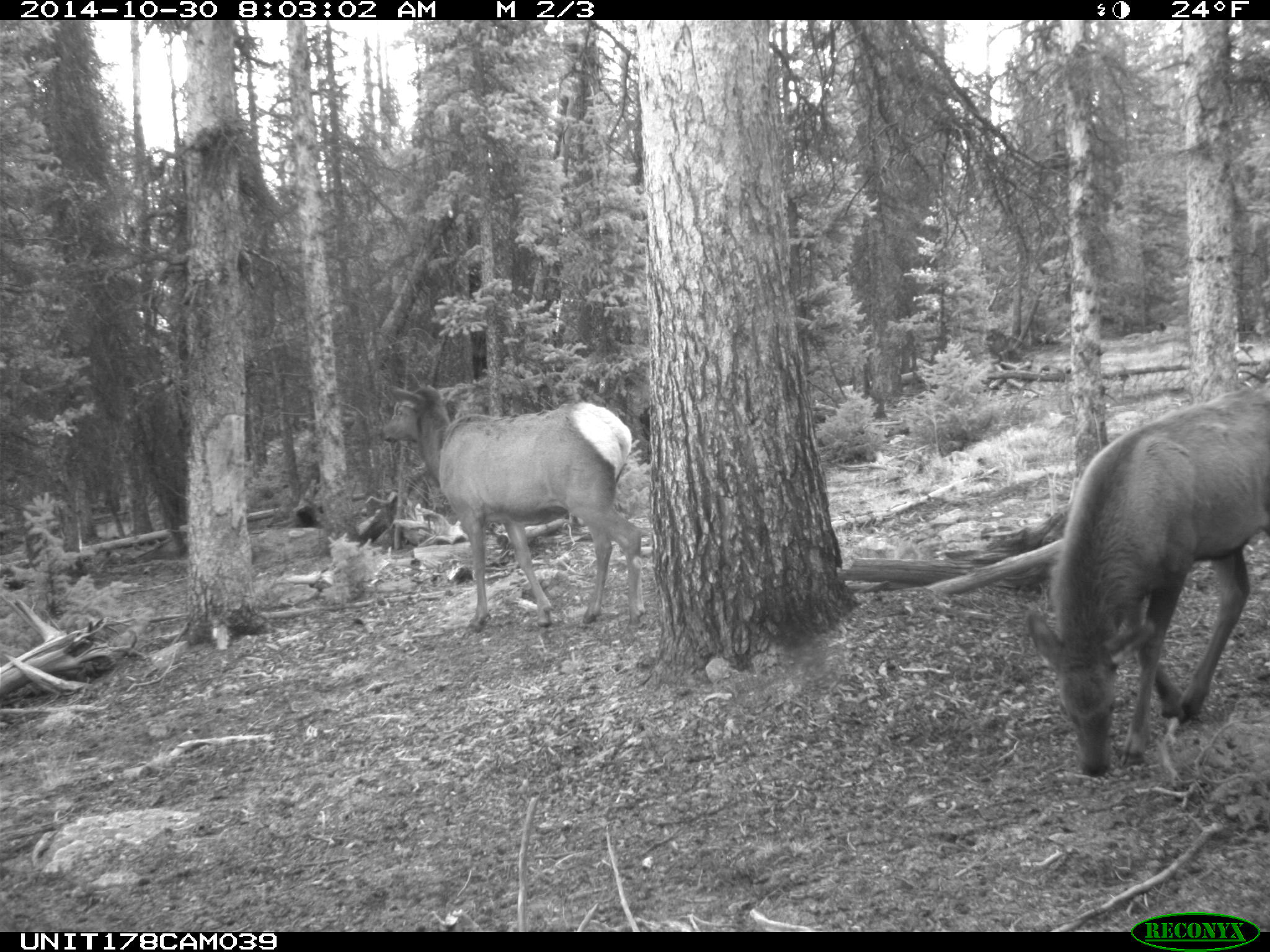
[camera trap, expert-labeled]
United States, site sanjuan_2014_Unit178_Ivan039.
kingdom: Animalia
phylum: Chordata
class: Mammalia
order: Artiodactyla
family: Cervidae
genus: Cervus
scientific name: Cervus elaphus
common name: red deer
Cervus elaphus (red deer).